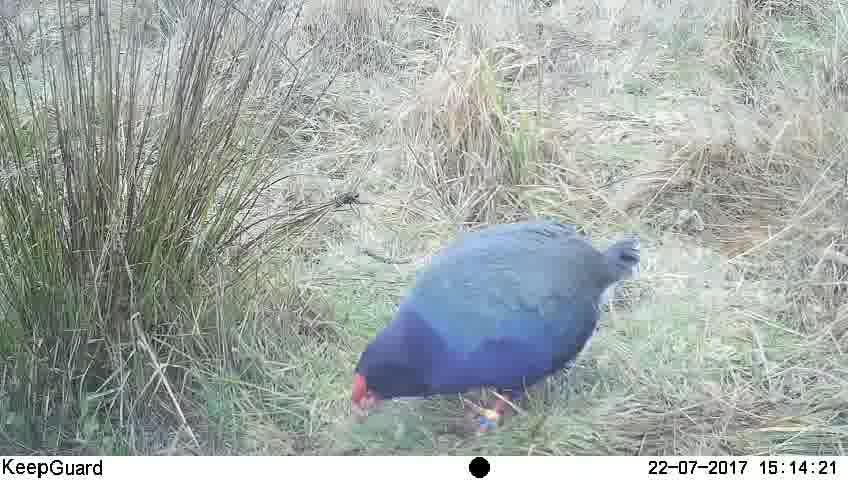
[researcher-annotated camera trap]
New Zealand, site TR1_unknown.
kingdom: Animalia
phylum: Chordata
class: Aves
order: Gruiformes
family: Rallidae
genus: Porphyrio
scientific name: Porphyrio mantelli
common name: takahe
Takahe (Porphyrio mantelli).